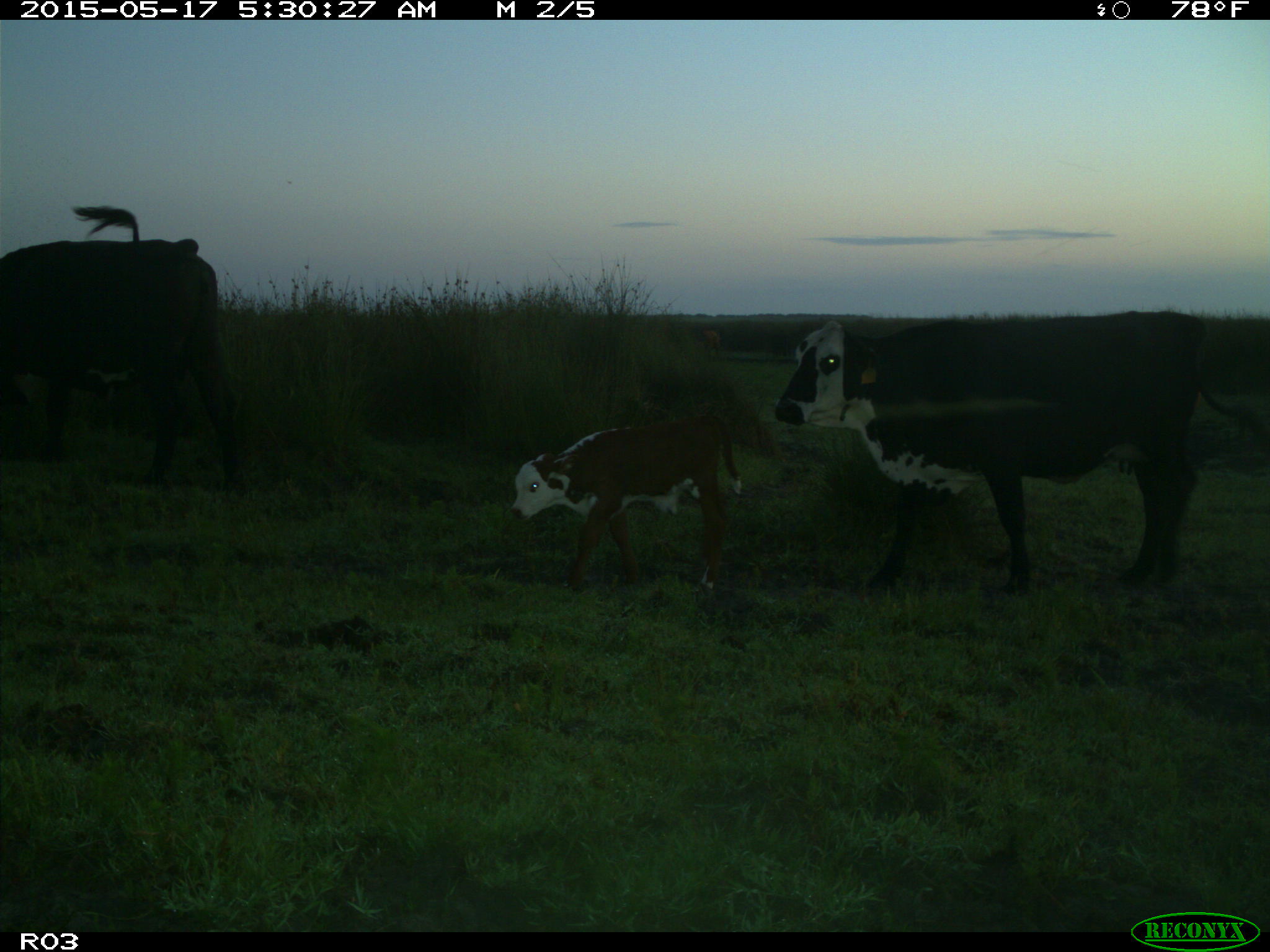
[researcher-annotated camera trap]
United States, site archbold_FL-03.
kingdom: Animalia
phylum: Chordata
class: Mammalia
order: Artiodactyla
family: Bovidae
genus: Bos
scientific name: Bos taurus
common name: domestic cow